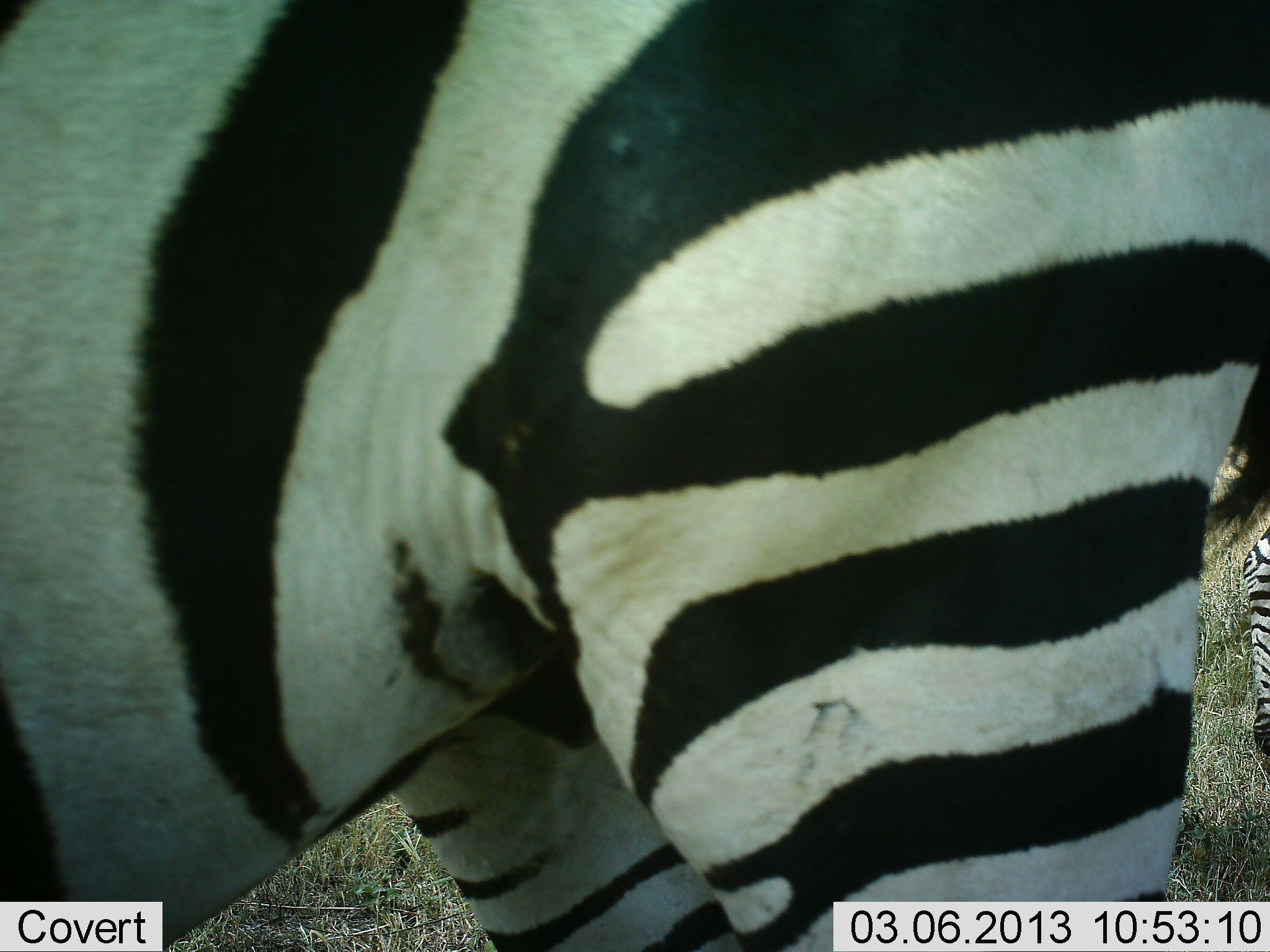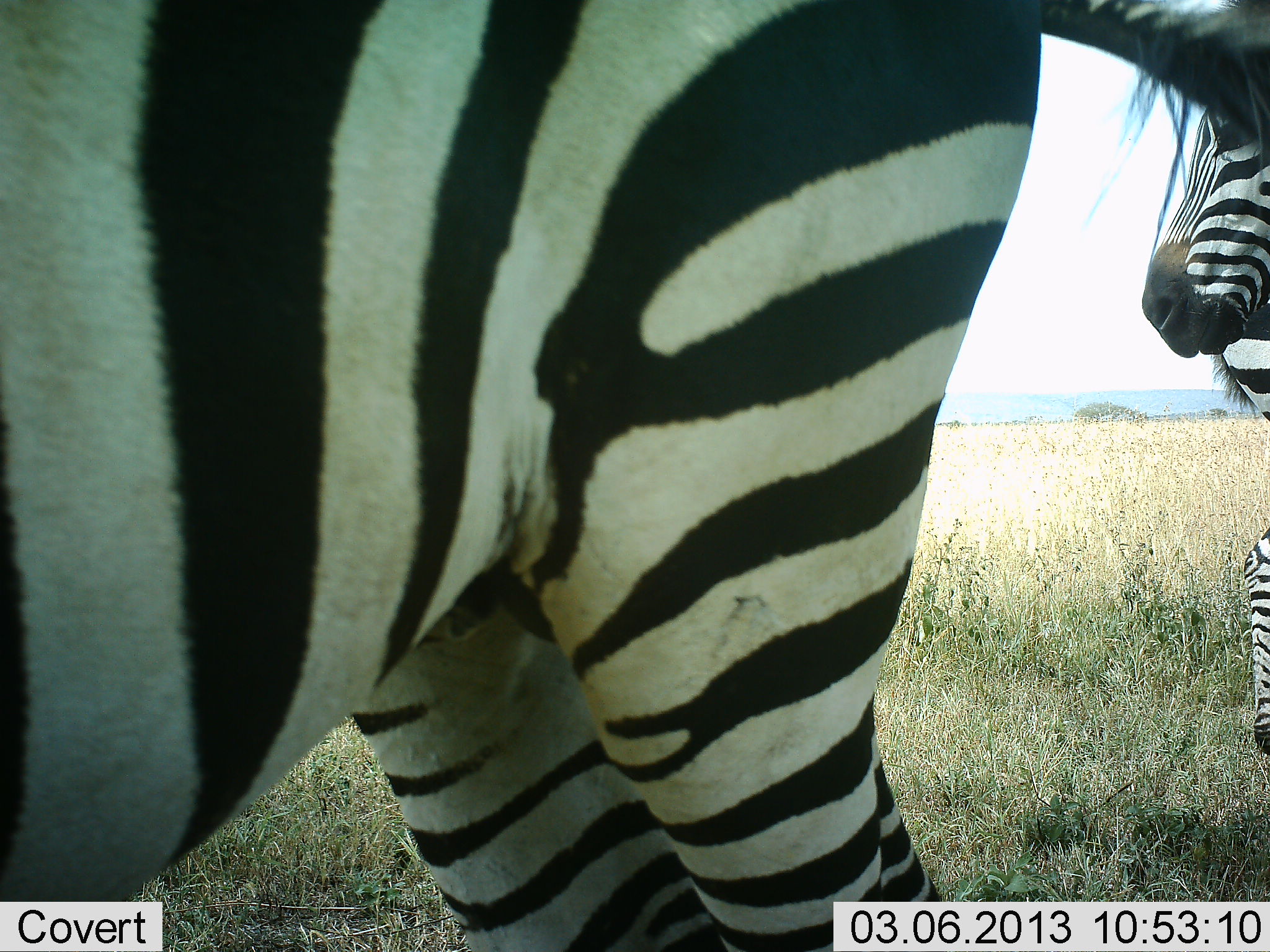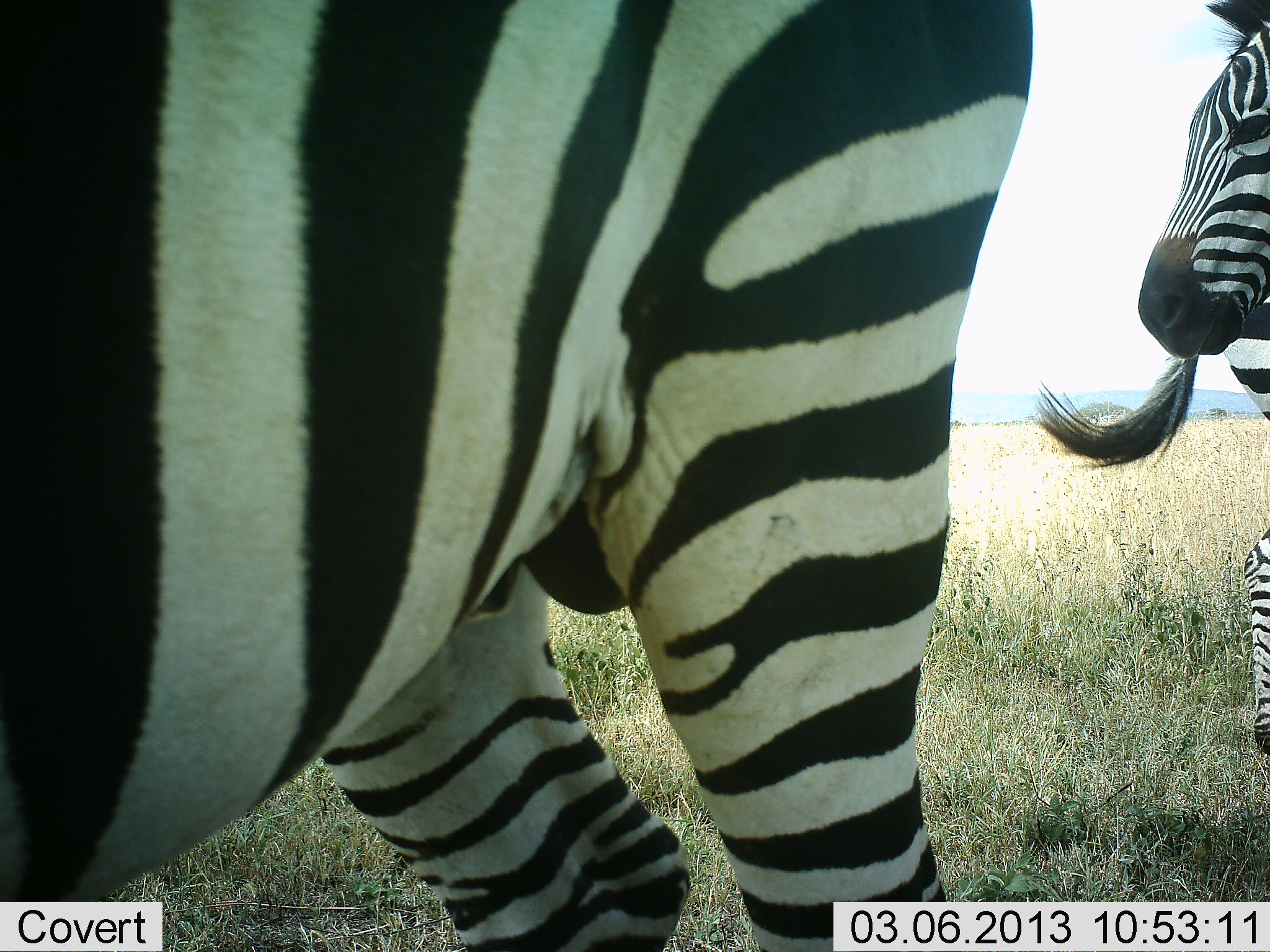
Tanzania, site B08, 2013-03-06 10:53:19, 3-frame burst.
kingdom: Animalia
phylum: Chordata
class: Mammalia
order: Perissodactyla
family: Equidae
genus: Equus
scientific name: Equus quagga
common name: plains zebra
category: zebra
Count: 2.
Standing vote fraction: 89%.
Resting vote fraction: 0%.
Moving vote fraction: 37%.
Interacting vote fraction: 0%.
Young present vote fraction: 5%.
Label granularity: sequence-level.